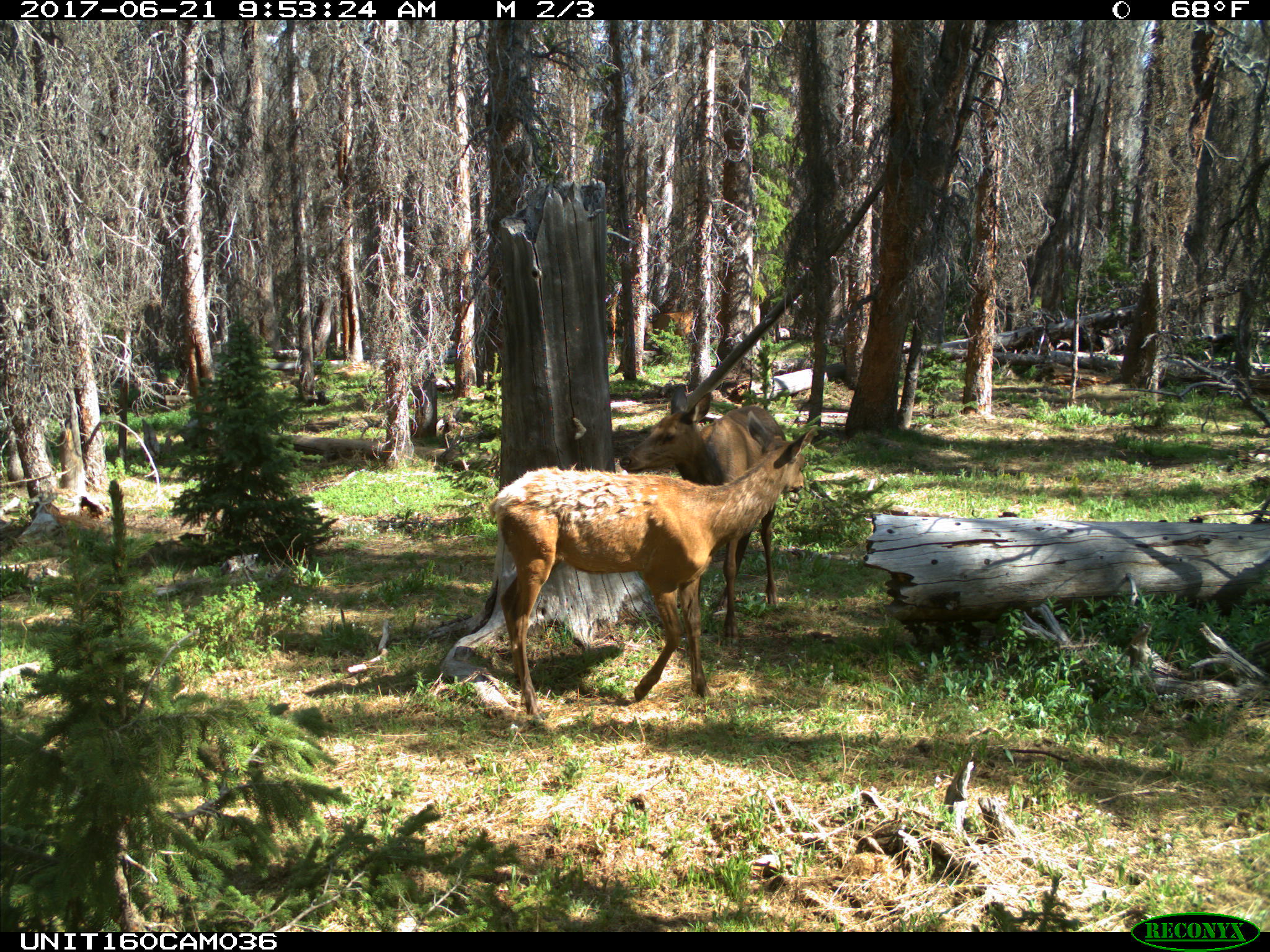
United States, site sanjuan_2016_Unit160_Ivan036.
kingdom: Animalia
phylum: Chordata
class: Mammalia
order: Artiodactyla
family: Cervidae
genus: Cervus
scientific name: Cervus elaphus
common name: red deer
Cervus elaphus (red deer).